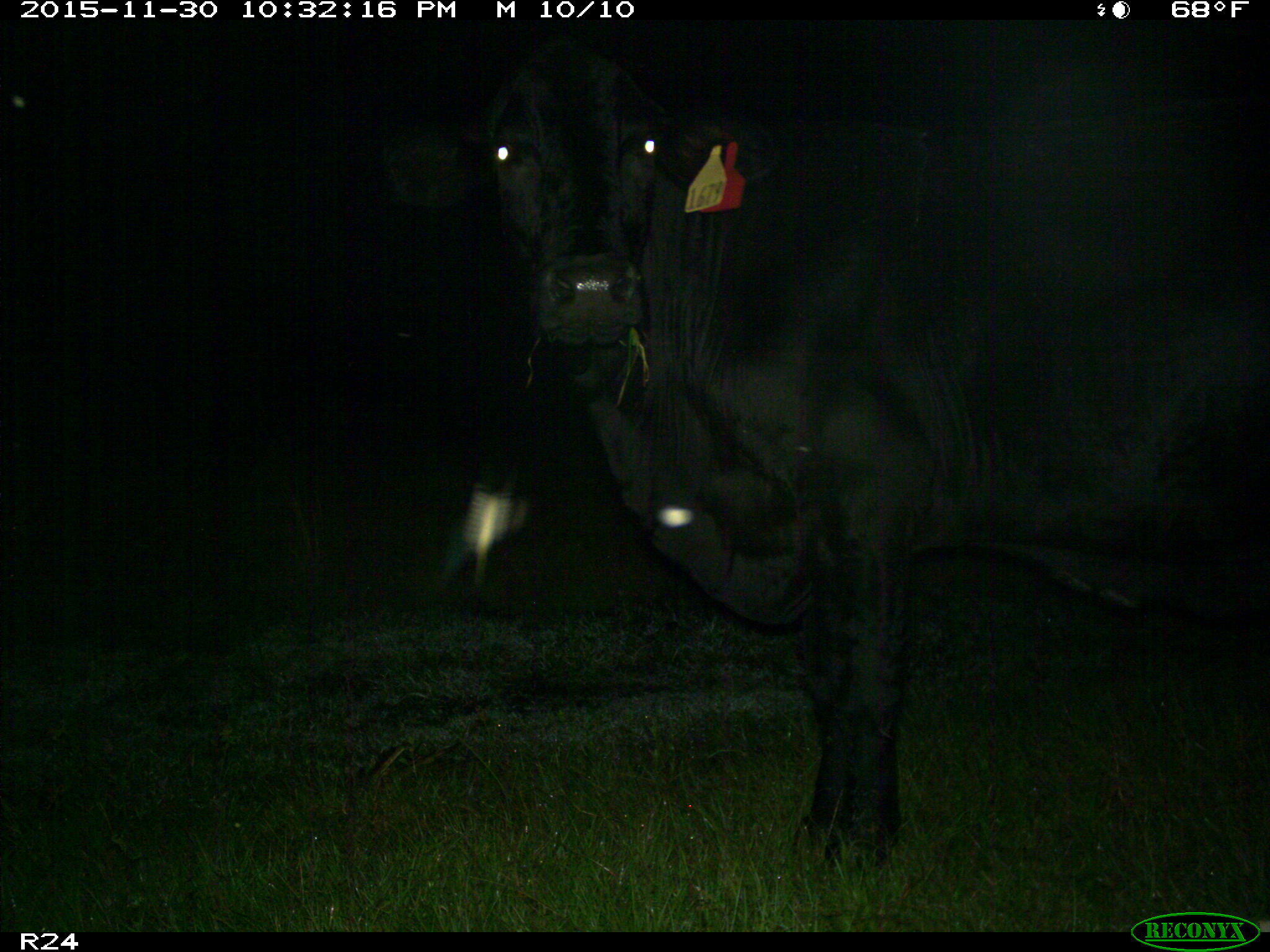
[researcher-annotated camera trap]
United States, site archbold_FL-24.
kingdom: Animalia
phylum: Chordata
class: Mammalia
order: Artiodactyla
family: Bovidae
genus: Bos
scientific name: Bos taurus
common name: domestic cow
Bos taurus (domestic cow).